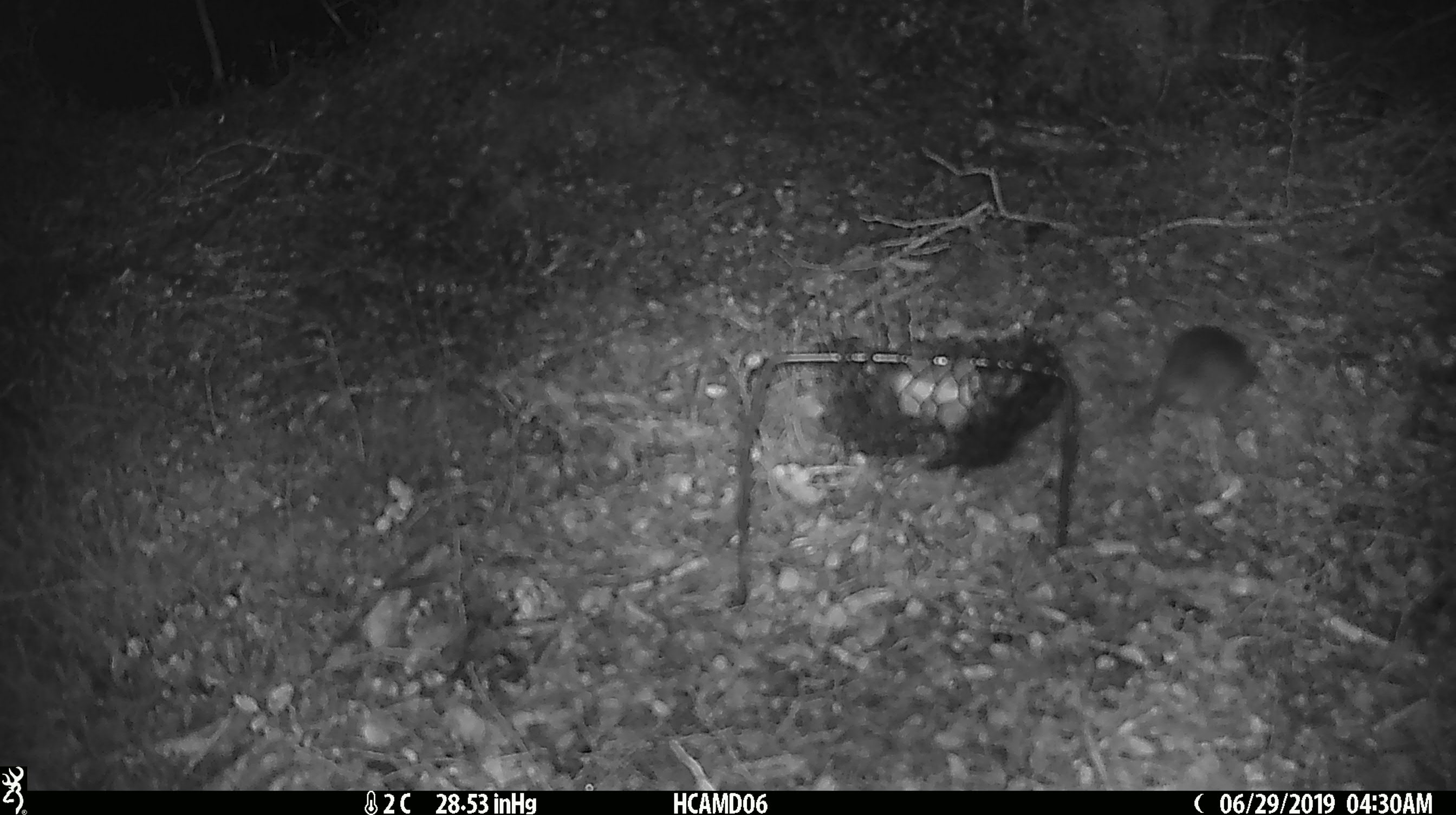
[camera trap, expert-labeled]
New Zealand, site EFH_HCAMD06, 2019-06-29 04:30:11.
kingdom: Animalia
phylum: Chordata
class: Mammalia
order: Rodentia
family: Muridae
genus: Mus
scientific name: Mus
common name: mouse